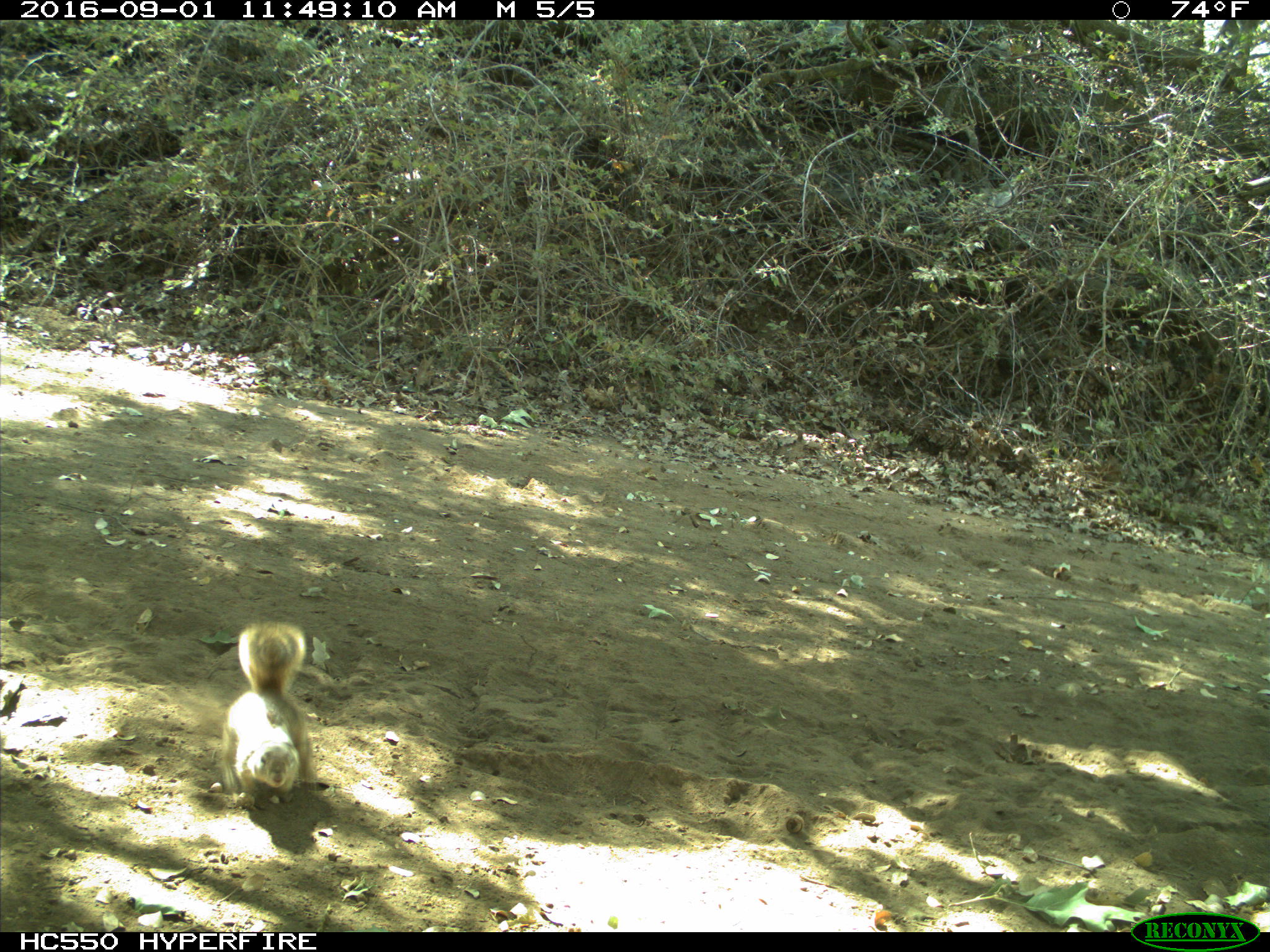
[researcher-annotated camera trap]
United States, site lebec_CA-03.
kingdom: Animalia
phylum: Chordata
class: Mammalia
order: Rodentia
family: Sciuridae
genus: Otospermophilus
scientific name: Otospermophilus beecheyi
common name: california ground squirrel